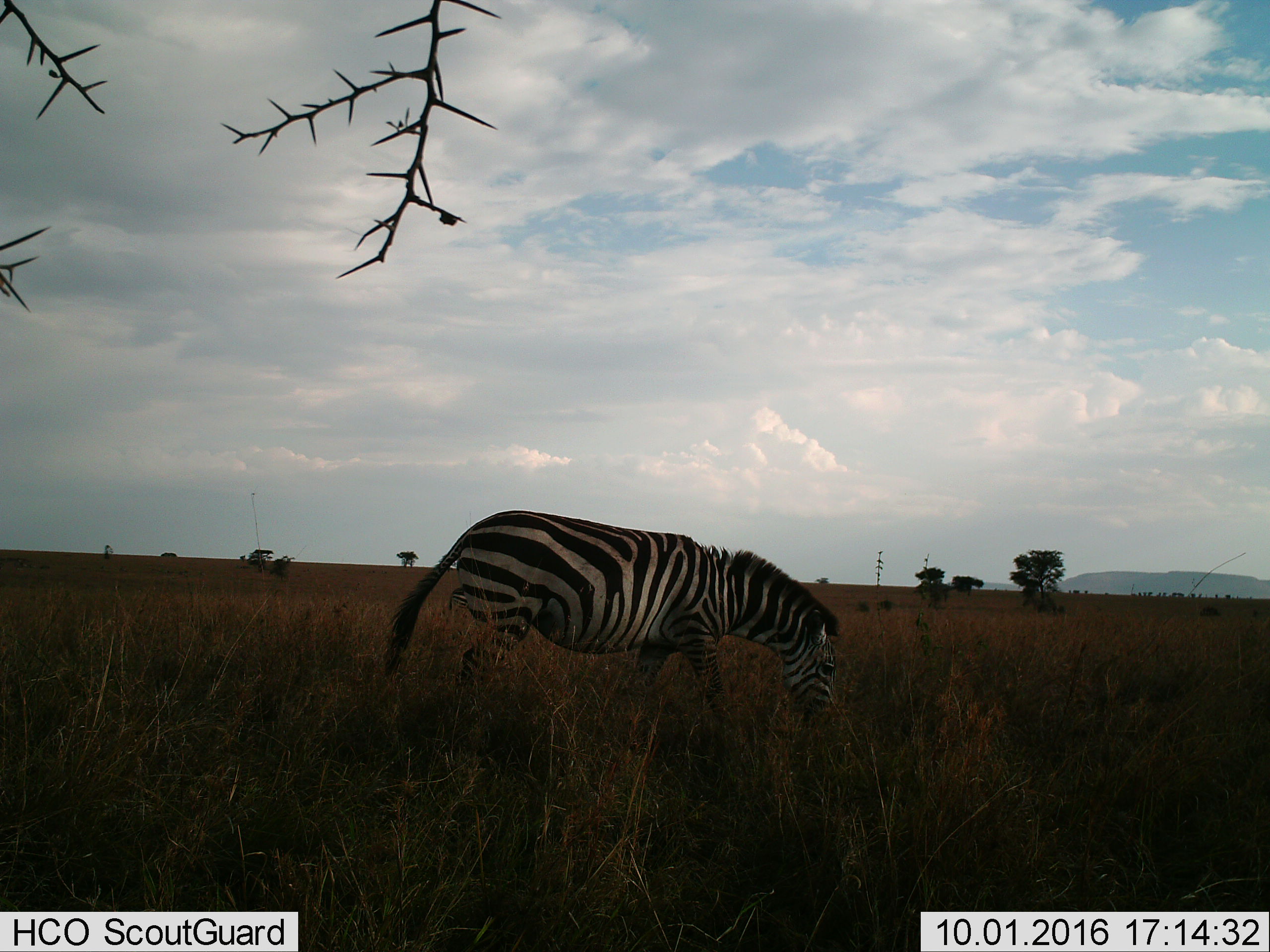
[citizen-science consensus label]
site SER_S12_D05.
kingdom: Animalia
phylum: Chordata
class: Mammalia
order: Perissodactyla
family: Equidae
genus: Equus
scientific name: Equus quagga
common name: plains zebra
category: zebraplains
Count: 1.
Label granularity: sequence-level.